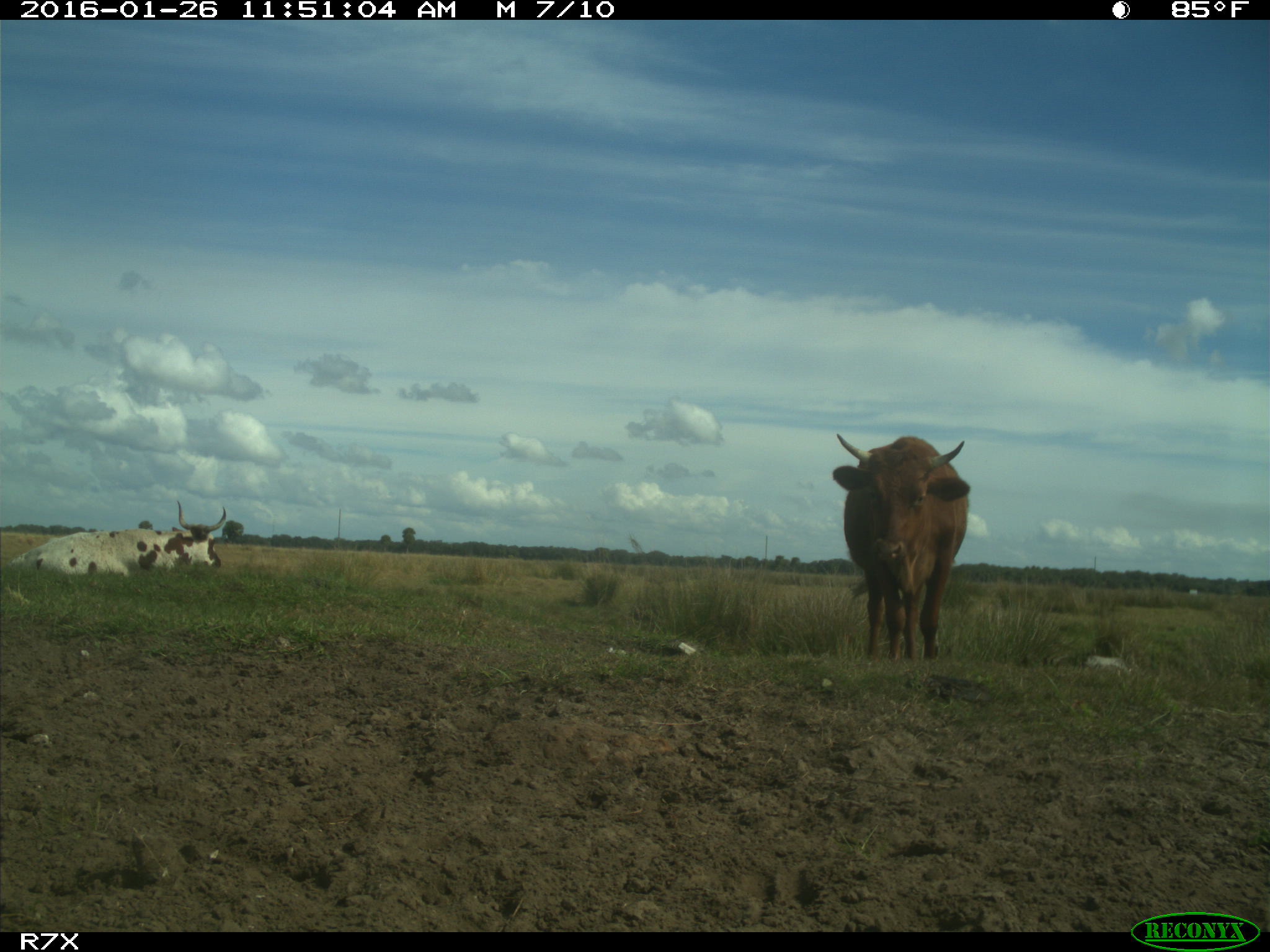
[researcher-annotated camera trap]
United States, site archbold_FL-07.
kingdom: Animalia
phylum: Chordata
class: Mammalia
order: Artiodactyla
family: Bovidae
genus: Bos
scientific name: Bos taurus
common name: domestic cow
Bos taurus (domestic cow).